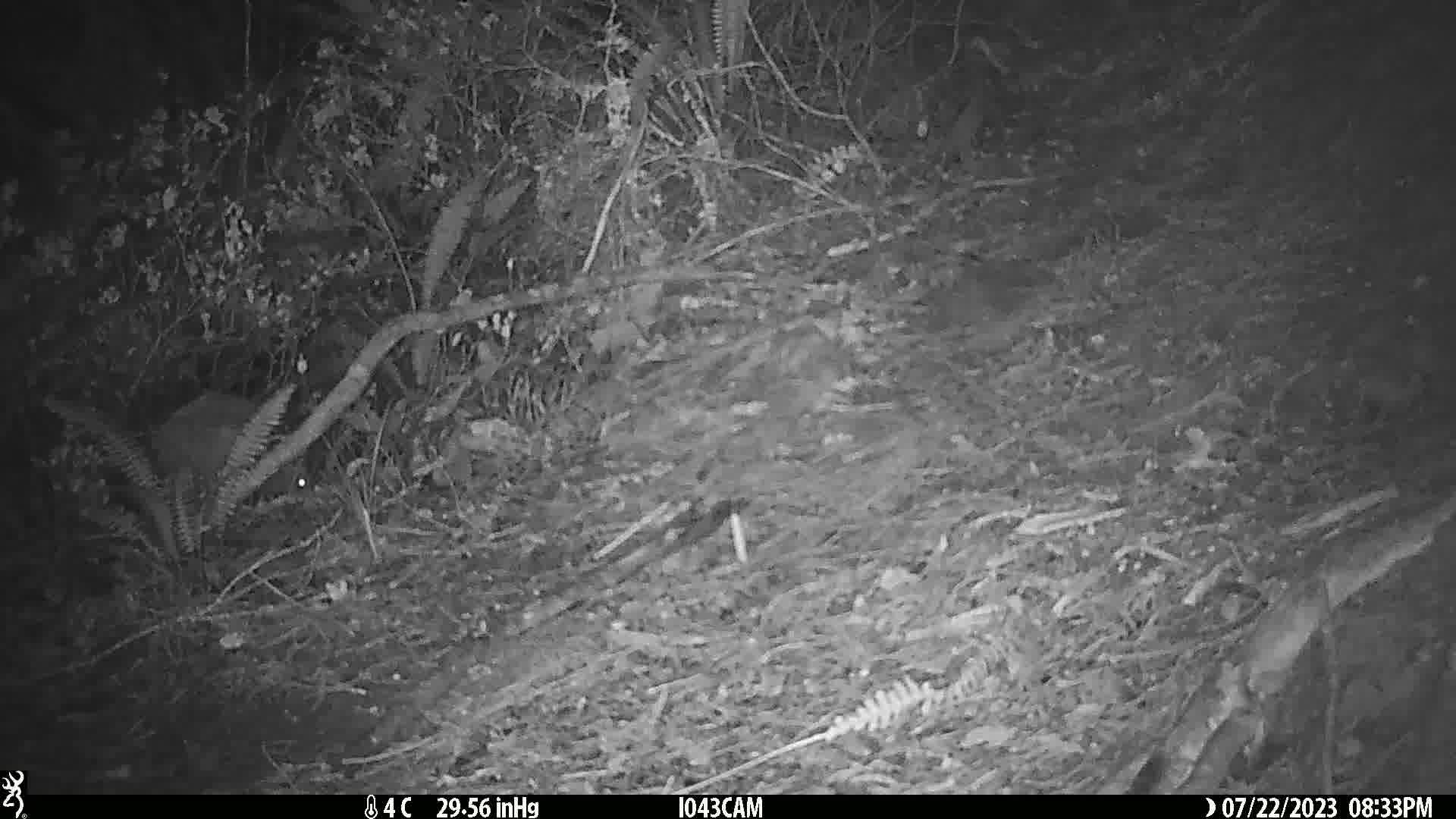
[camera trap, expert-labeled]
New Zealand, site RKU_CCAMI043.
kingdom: Animalia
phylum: Chordata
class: Aves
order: Apterygiformes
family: Apterygidae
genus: Apteryx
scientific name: Apteryx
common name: kiwi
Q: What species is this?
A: Kiwi (Apteryx).